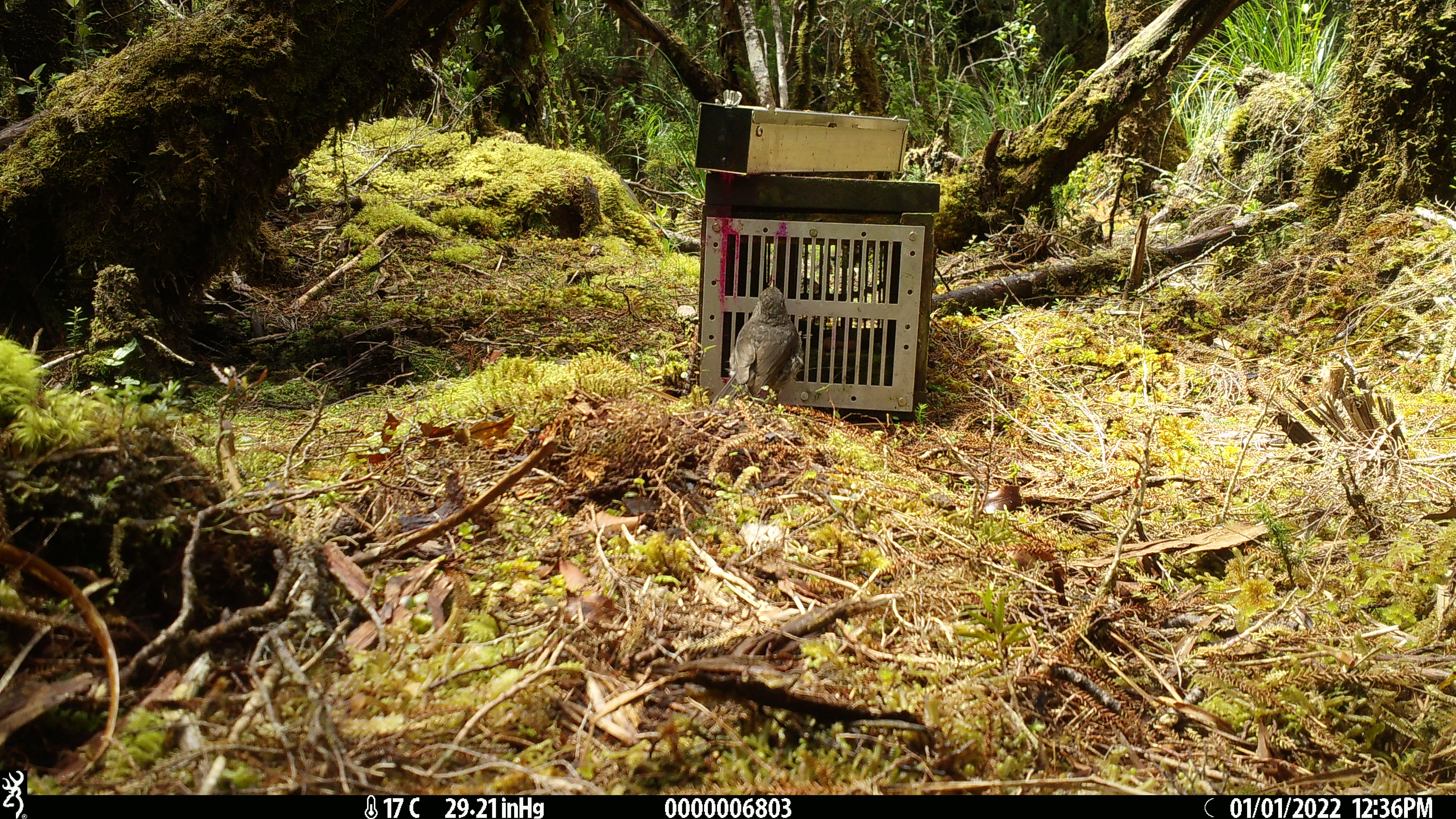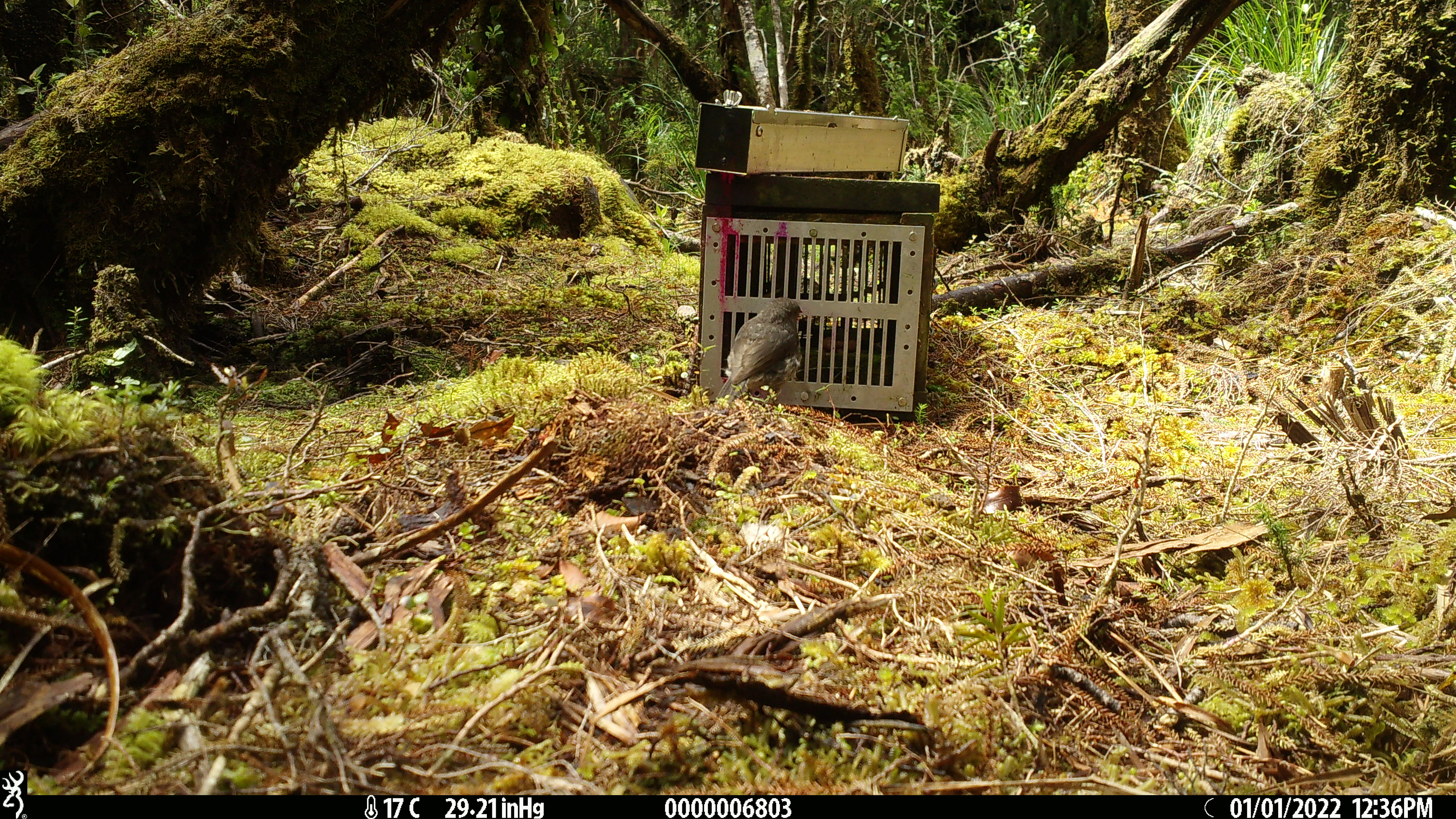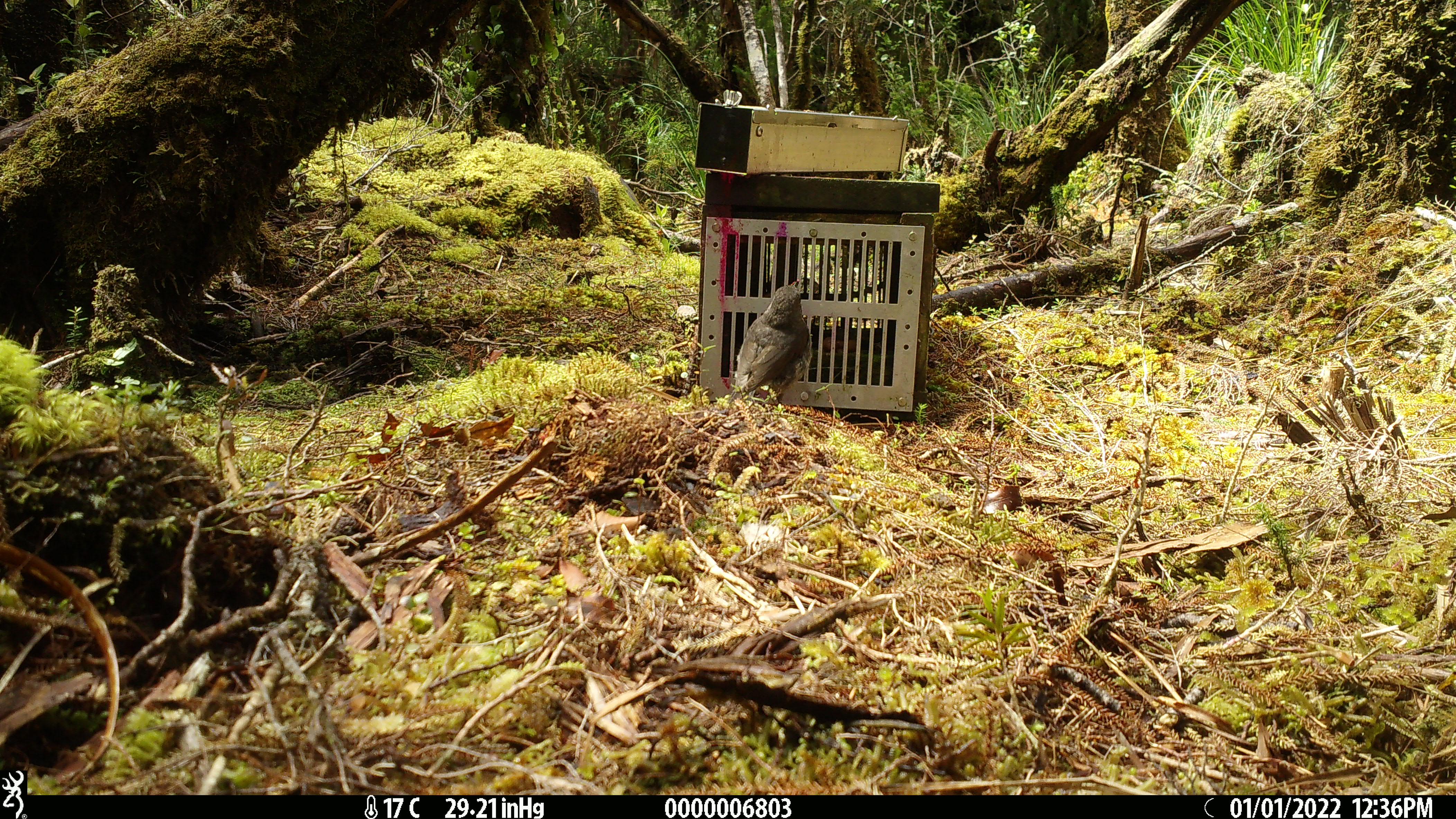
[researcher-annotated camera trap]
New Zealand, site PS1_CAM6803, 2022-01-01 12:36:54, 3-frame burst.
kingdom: Animalia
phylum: Chordata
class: Aves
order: Passeriformes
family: Petroicidae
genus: Petroica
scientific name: Petroica australis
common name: new zealand robin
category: robin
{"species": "robin (new zealand robin) (Petroica australis)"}